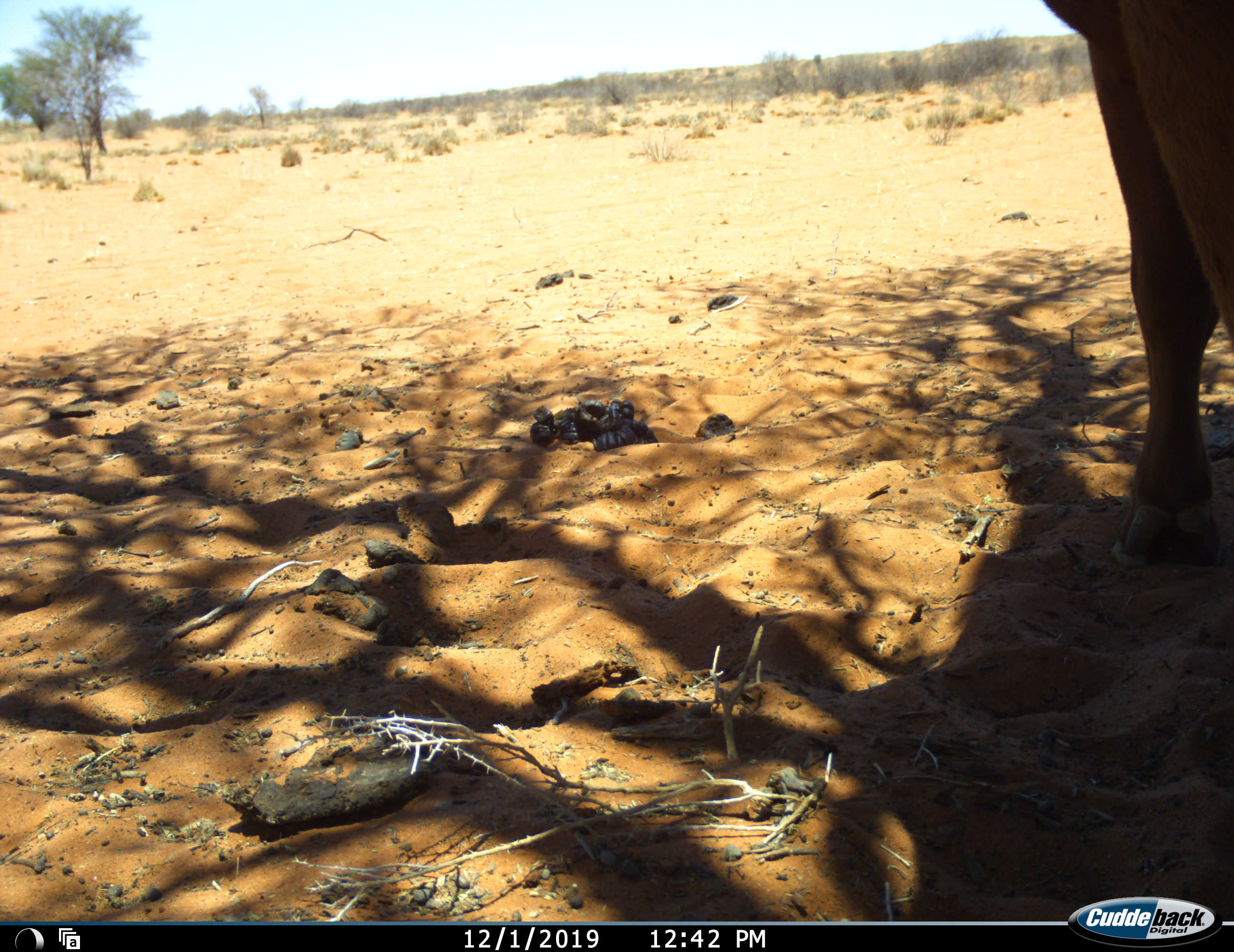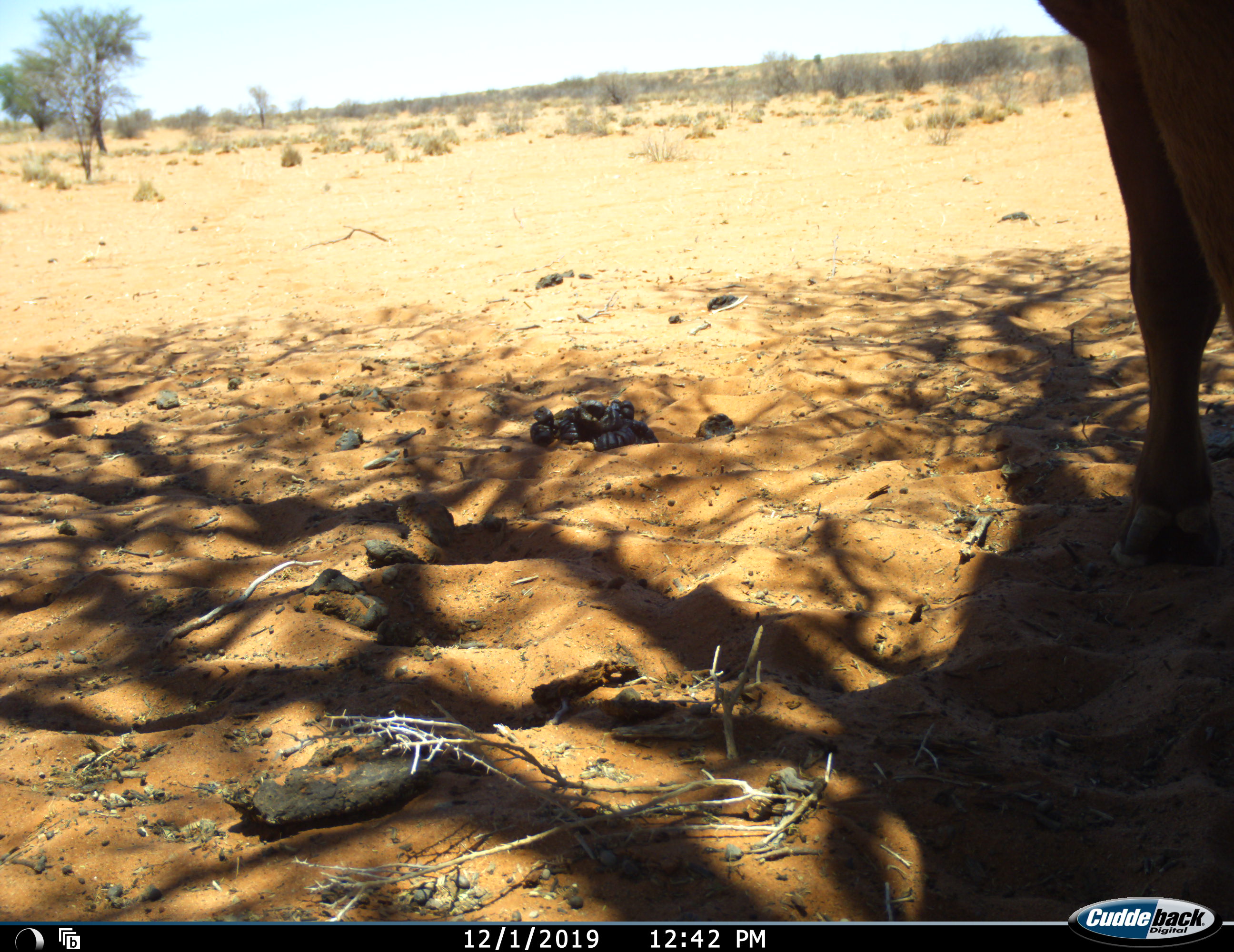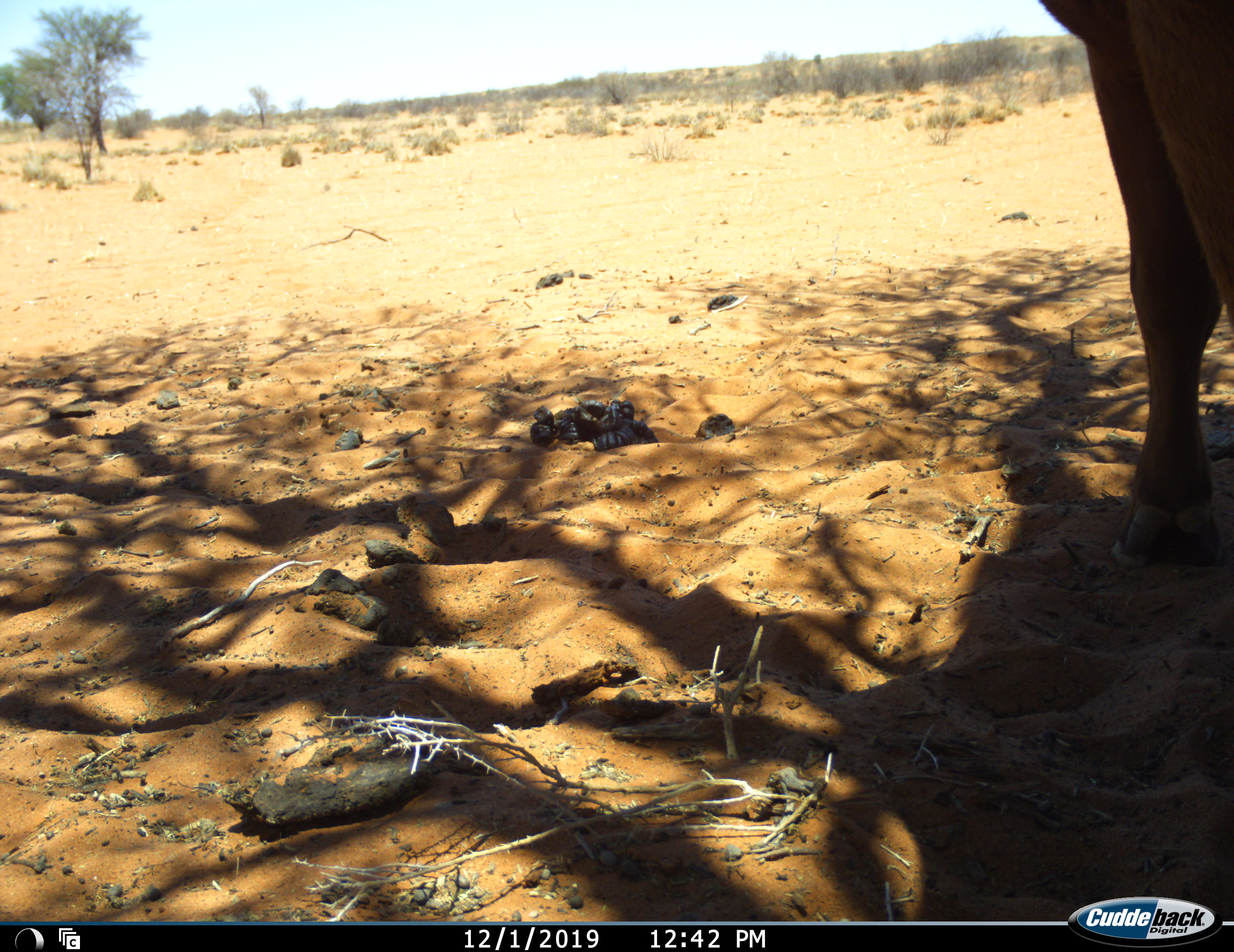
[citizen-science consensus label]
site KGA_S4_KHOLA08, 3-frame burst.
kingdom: Animalia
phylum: Chordata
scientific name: Vertebrata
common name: domestic animal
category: domesticanimal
Domesticanimal (domestic animal) (Vertebrata), count 1. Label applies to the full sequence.